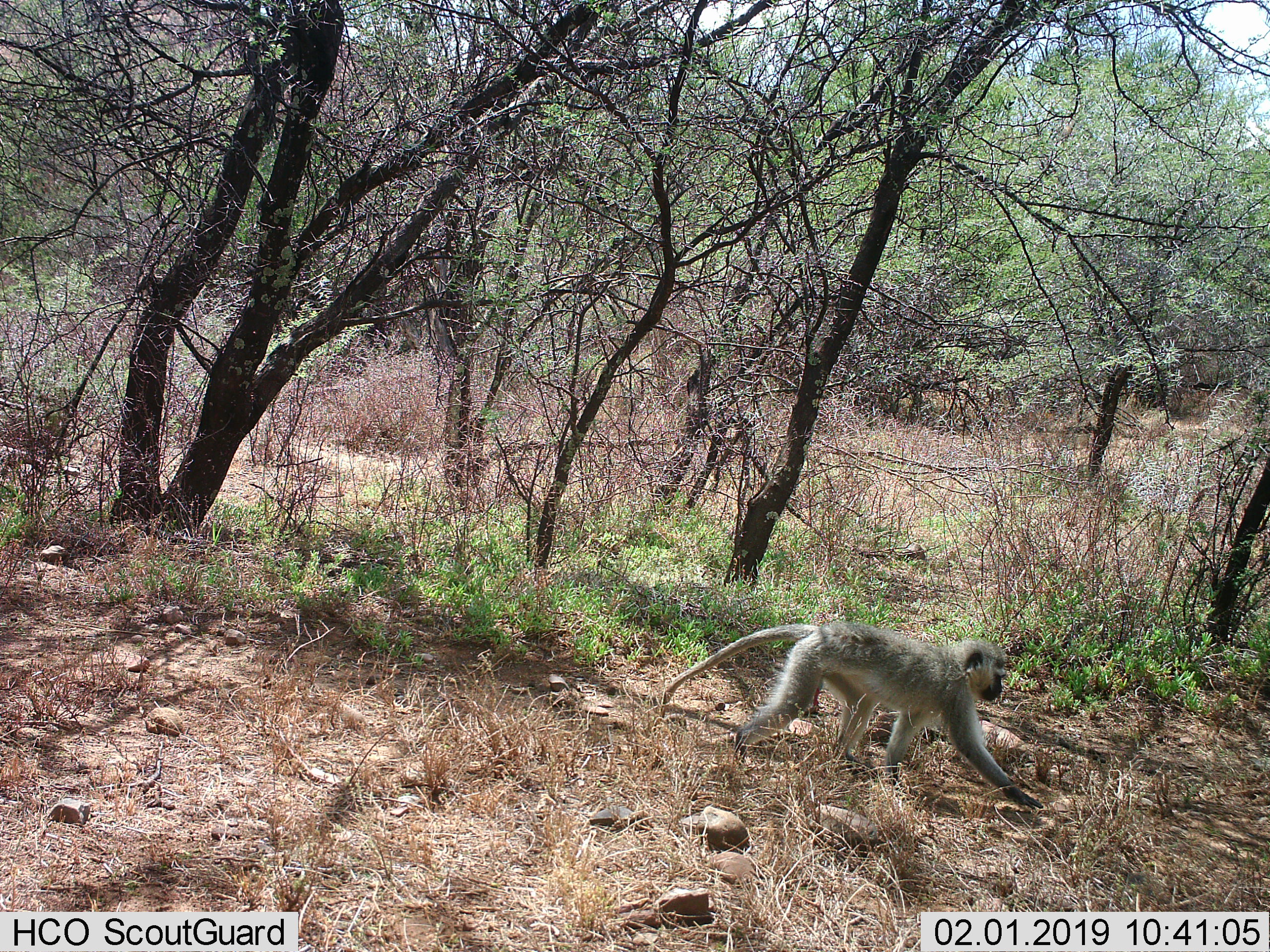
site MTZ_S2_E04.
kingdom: Animalia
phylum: Chordata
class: Mammalia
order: Primates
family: Cercopithecidae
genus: Chlorocebus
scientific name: Chlorocebus pygerythrus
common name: vervet monkey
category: monkeyvervet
Monkeyvervet (vervet monkey) (Chlorocebus pygerythrus), count 1. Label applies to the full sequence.